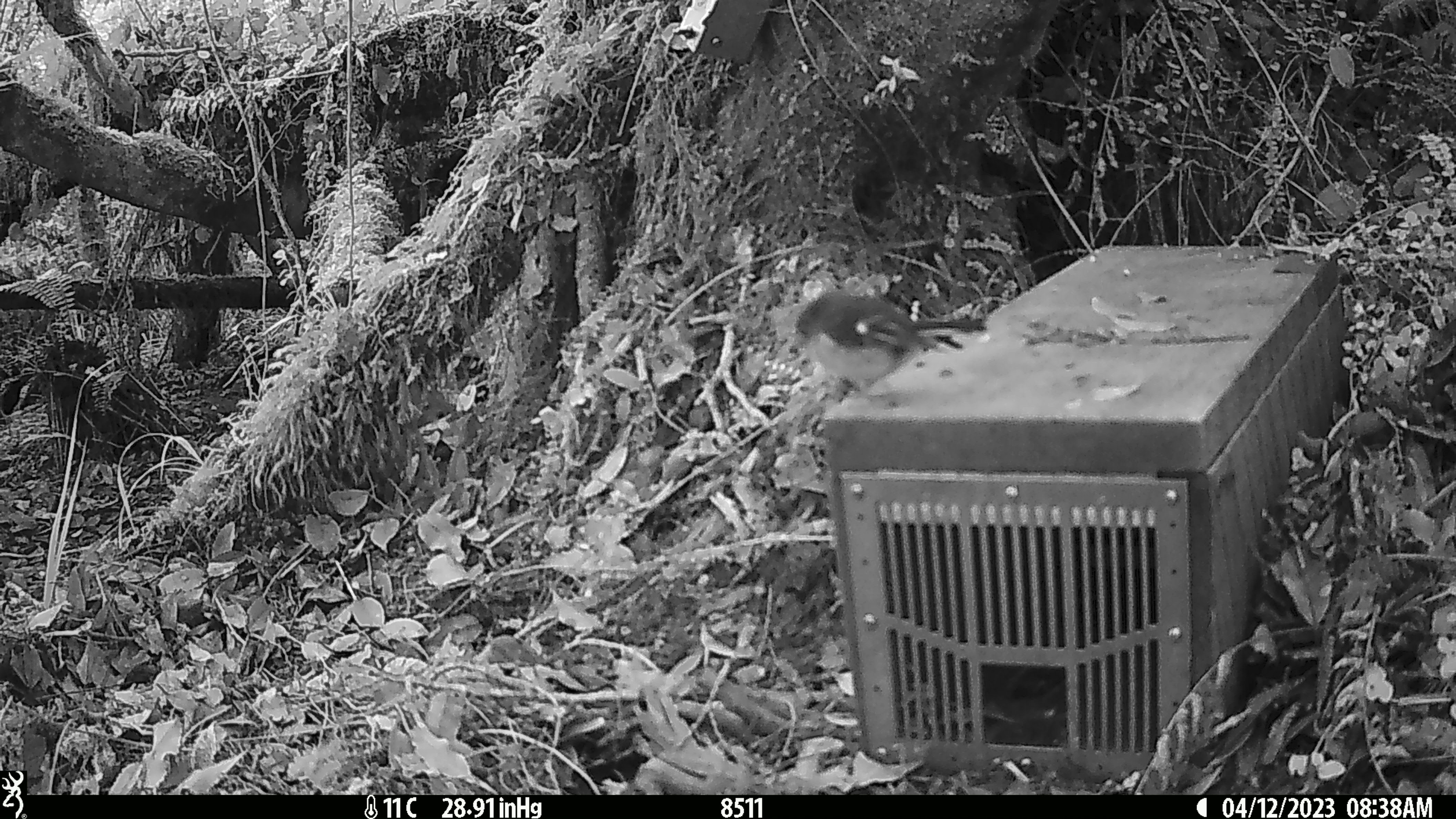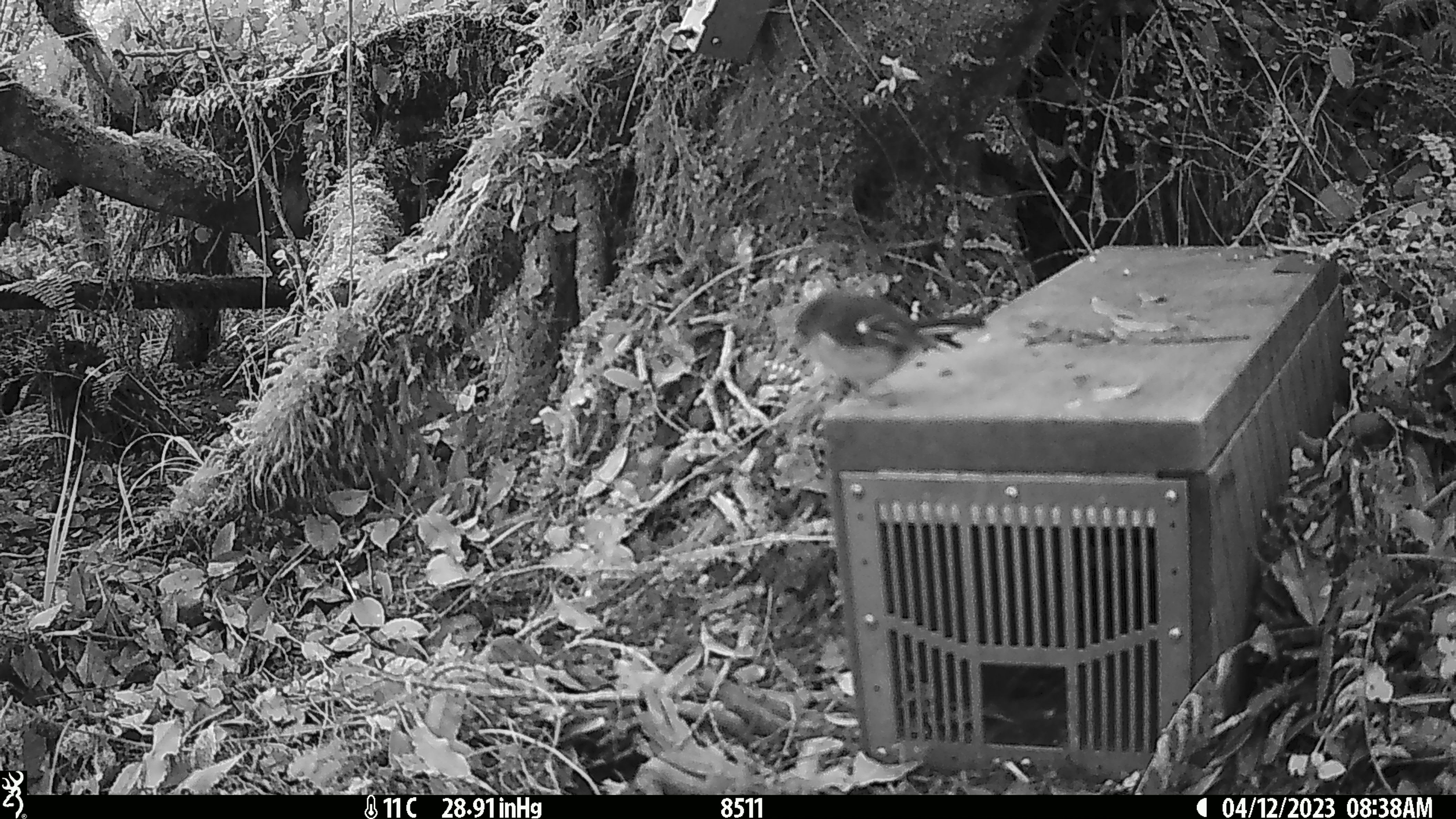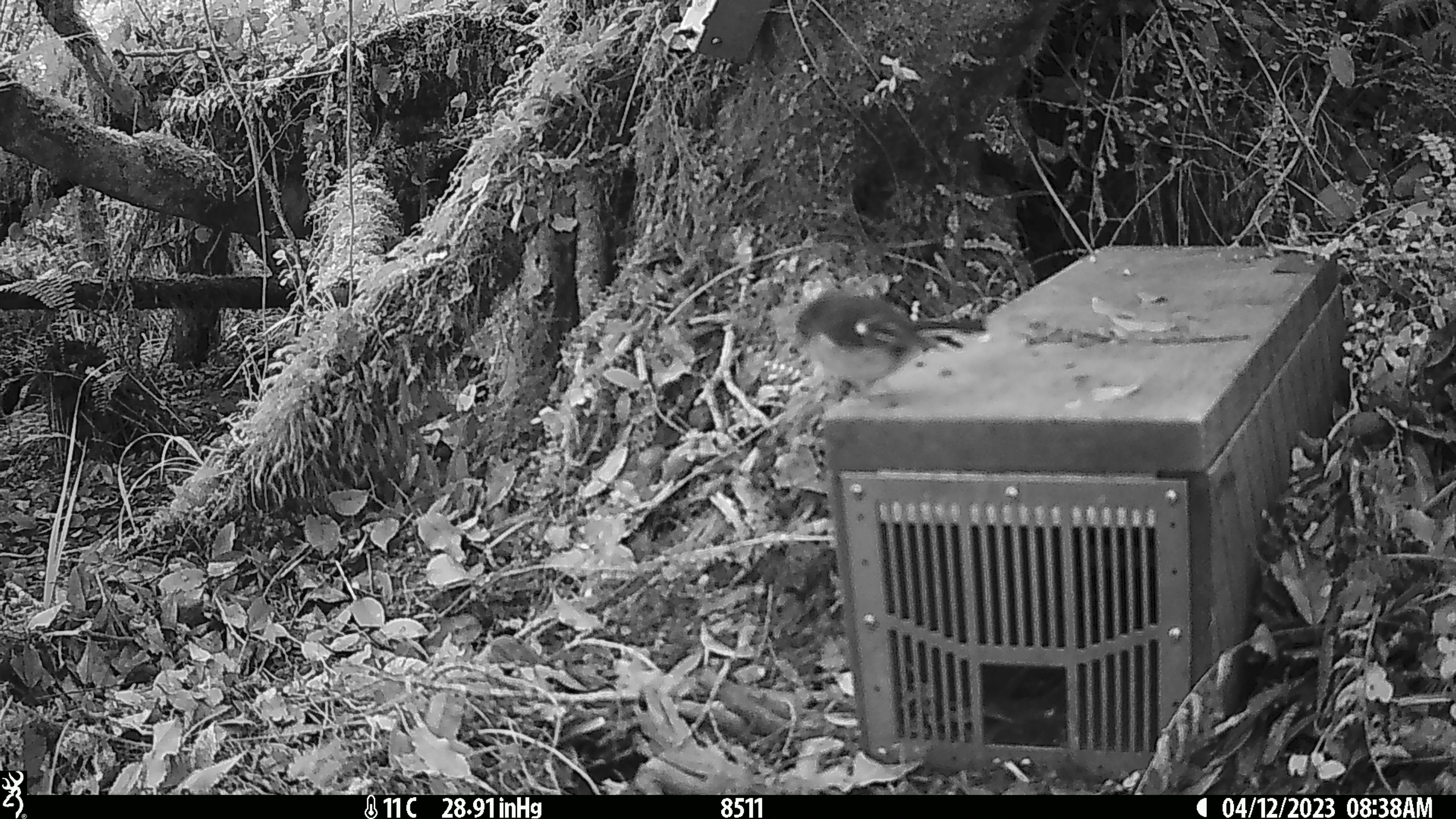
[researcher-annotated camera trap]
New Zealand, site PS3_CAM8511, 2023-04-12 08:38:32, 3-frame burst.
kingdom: Animalia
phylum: Chordata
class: Aves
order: Passeriformes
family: Petroicidae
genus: Petroica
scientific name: Petroica macrocephala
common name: tomtit